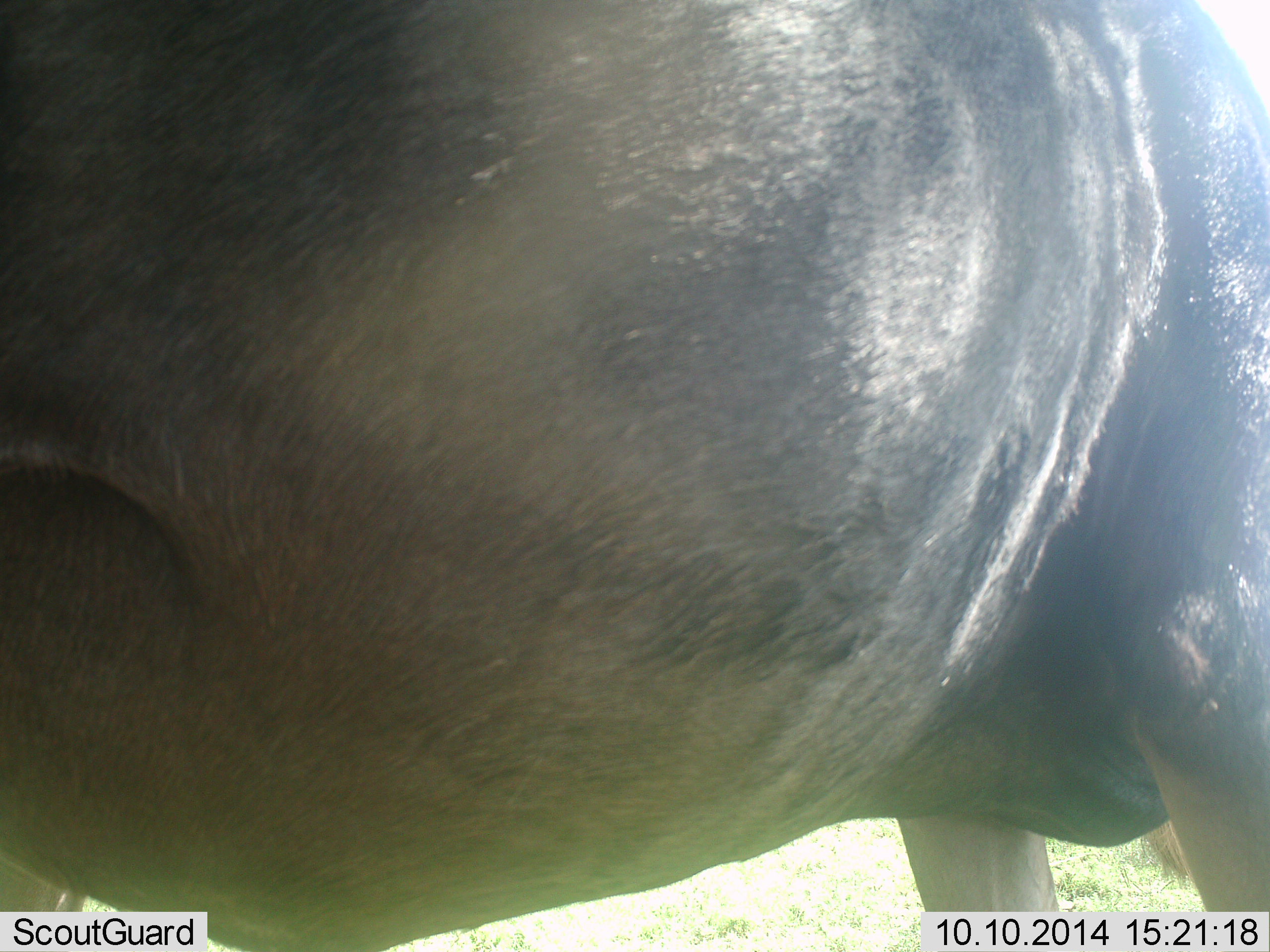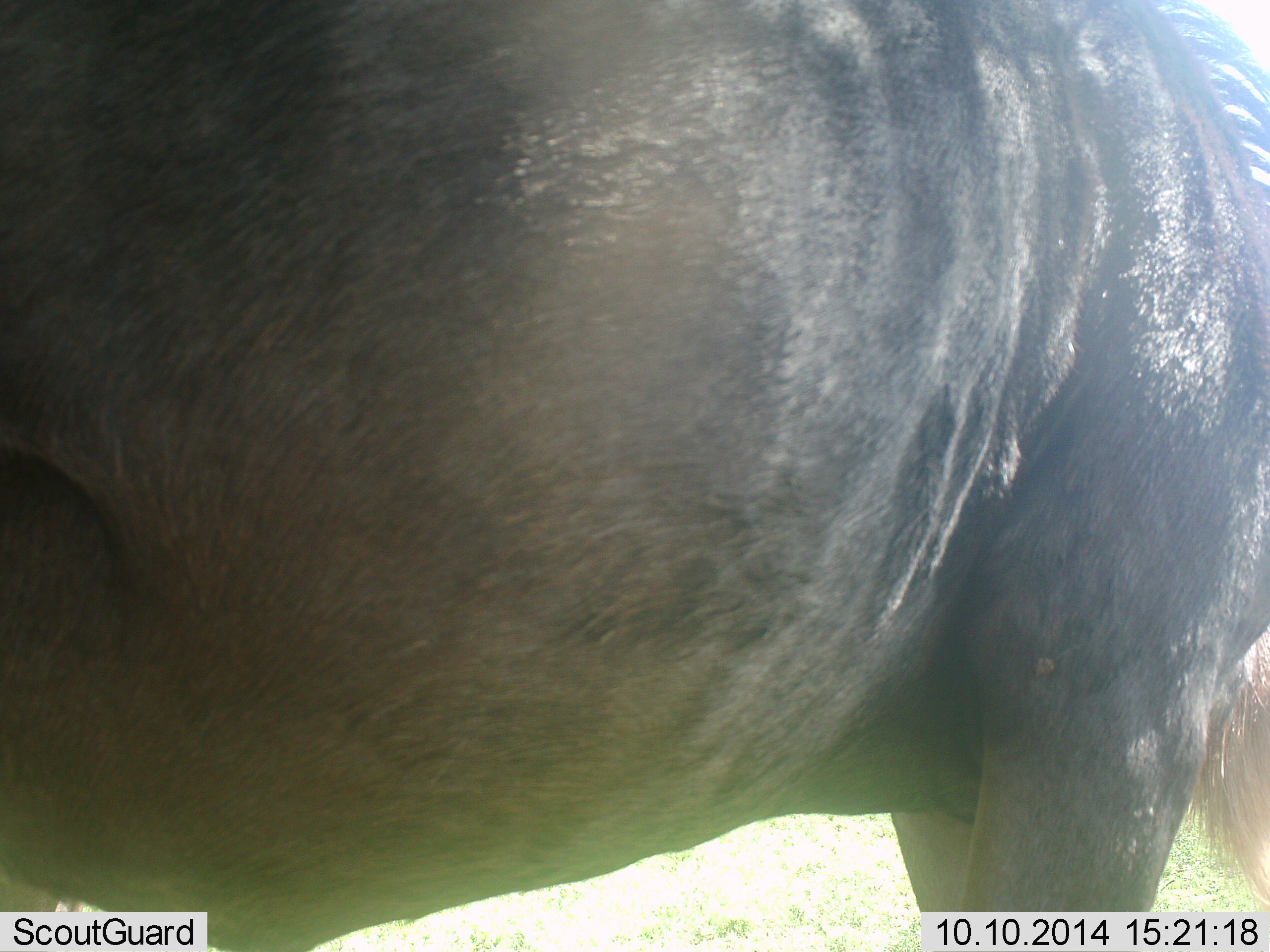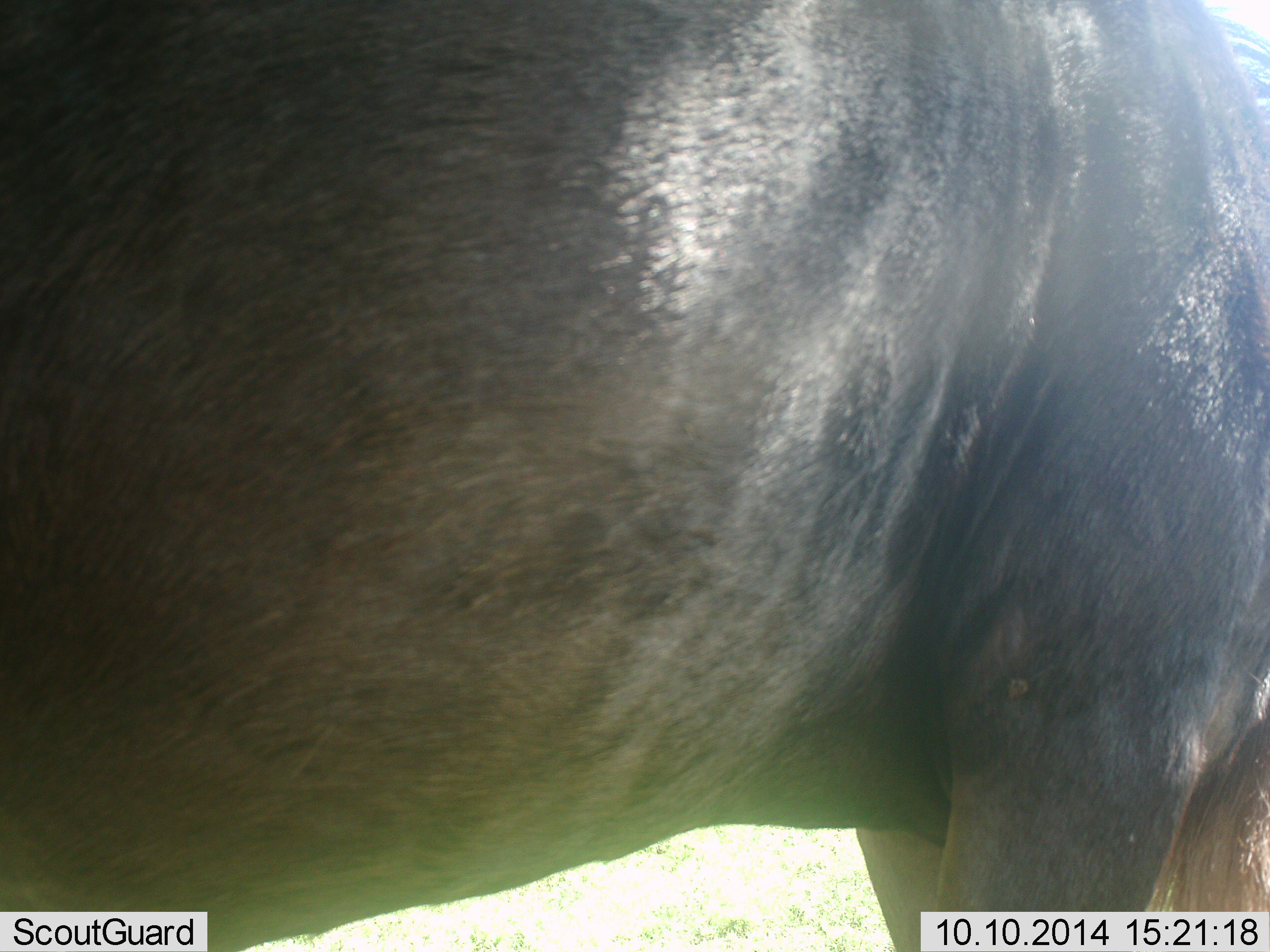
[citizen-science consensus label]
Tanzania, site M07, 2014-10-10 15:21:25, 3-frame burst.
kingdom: Animalia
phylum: Chordata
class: Mammalia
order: Artiodactyla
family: Bovidae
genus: Connochaetes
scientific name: Connochaetes taurinus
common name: blue wildebeest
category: wildebeest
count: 1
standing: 90%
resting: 0%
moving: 10%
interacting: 0%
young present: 0%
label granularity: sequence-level